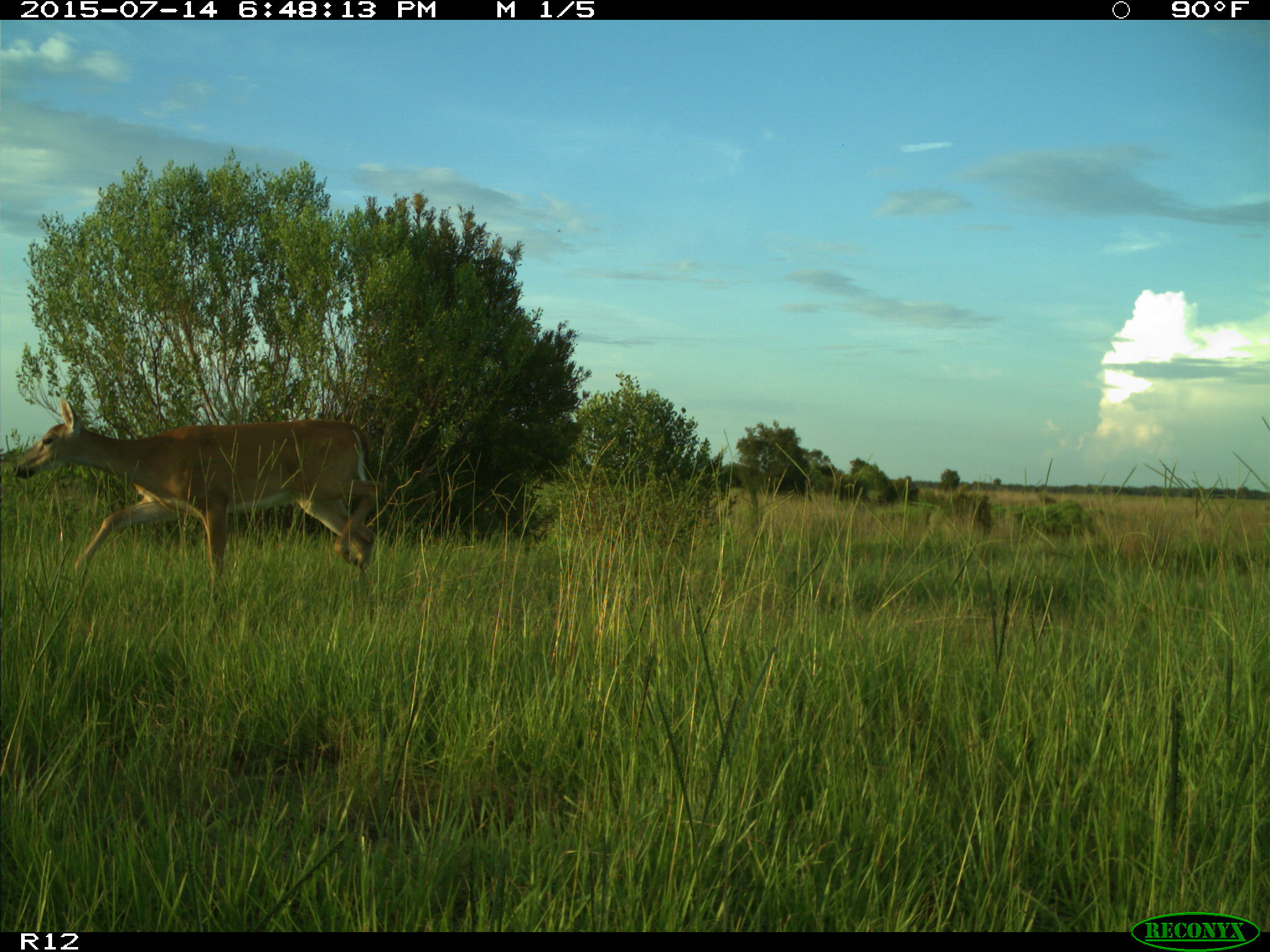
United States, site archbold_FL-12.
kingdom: Animalia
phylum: Chordata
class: Mammalia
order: Artiodactyla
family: Cervidae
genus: Odocoileus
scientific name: Odocoileus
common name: deer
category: unidentified deer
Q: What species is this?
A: Unidentified deer (deer) (Odocoileus).